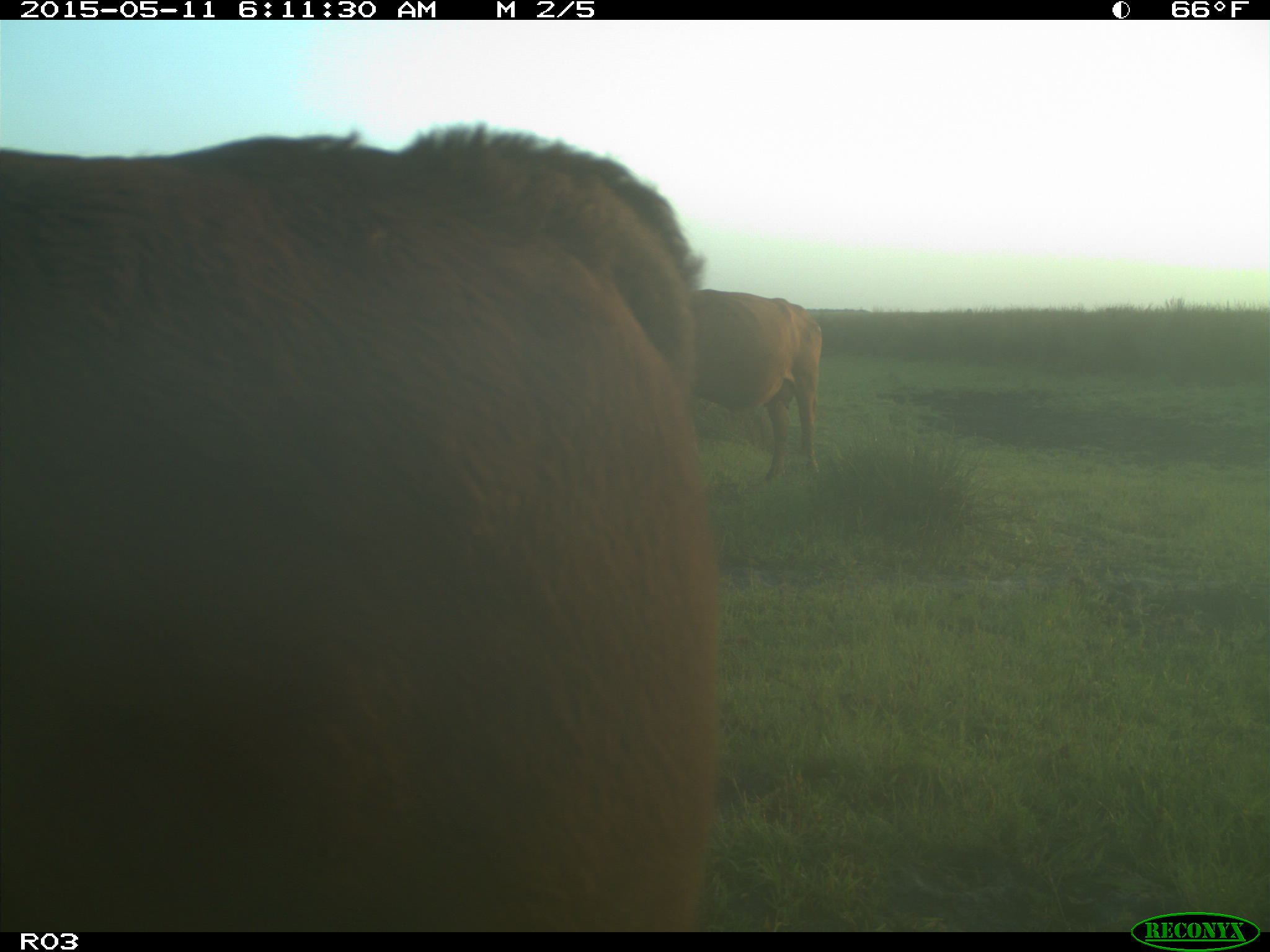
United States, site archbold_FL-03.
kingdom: Animalia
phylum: Chordata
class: Mammalia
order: Artiodactyla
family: Bovidae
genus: Bos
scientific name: Bos taurus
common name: domestic cow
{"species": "Bos taurus (domestic cow)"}